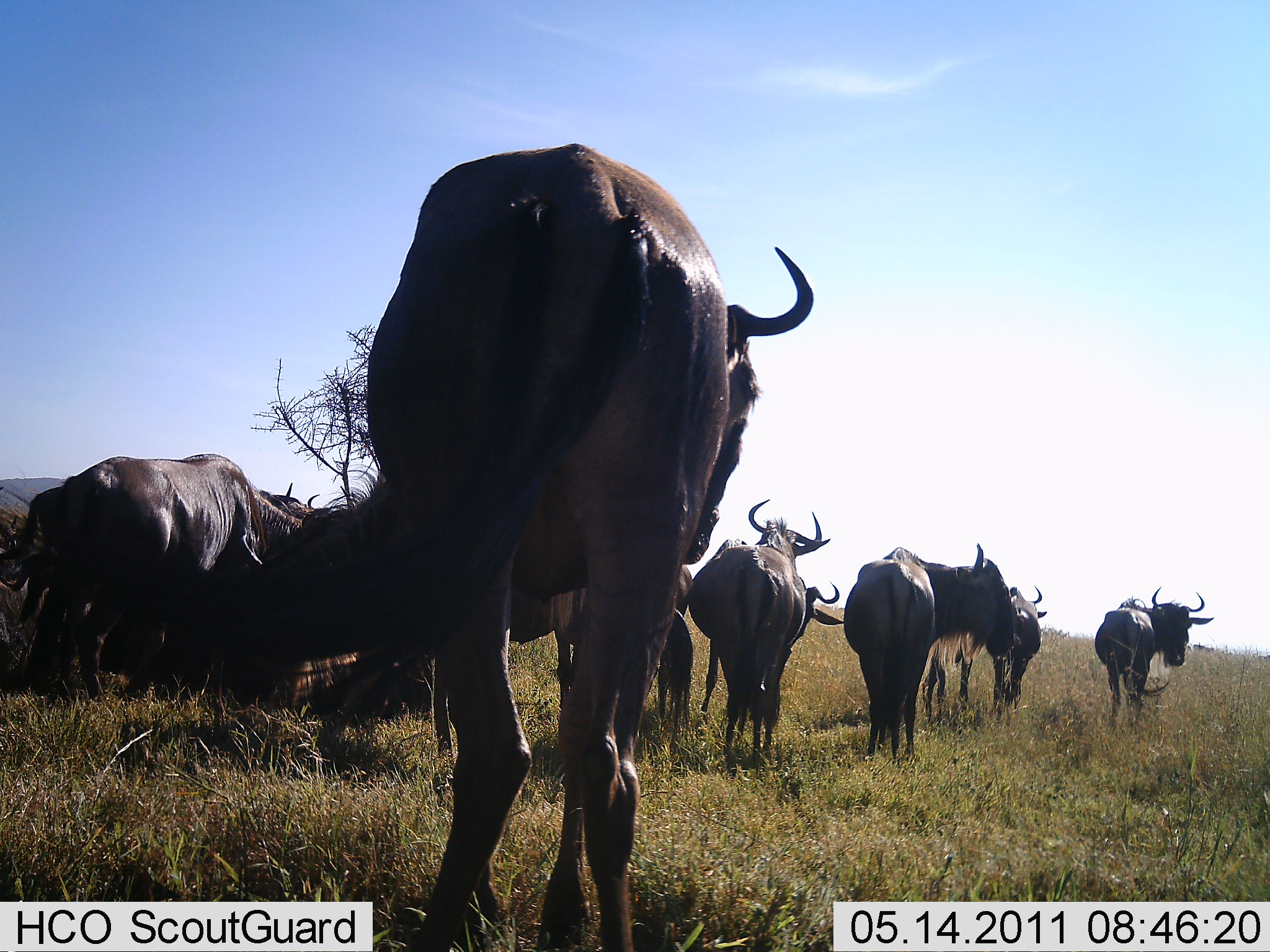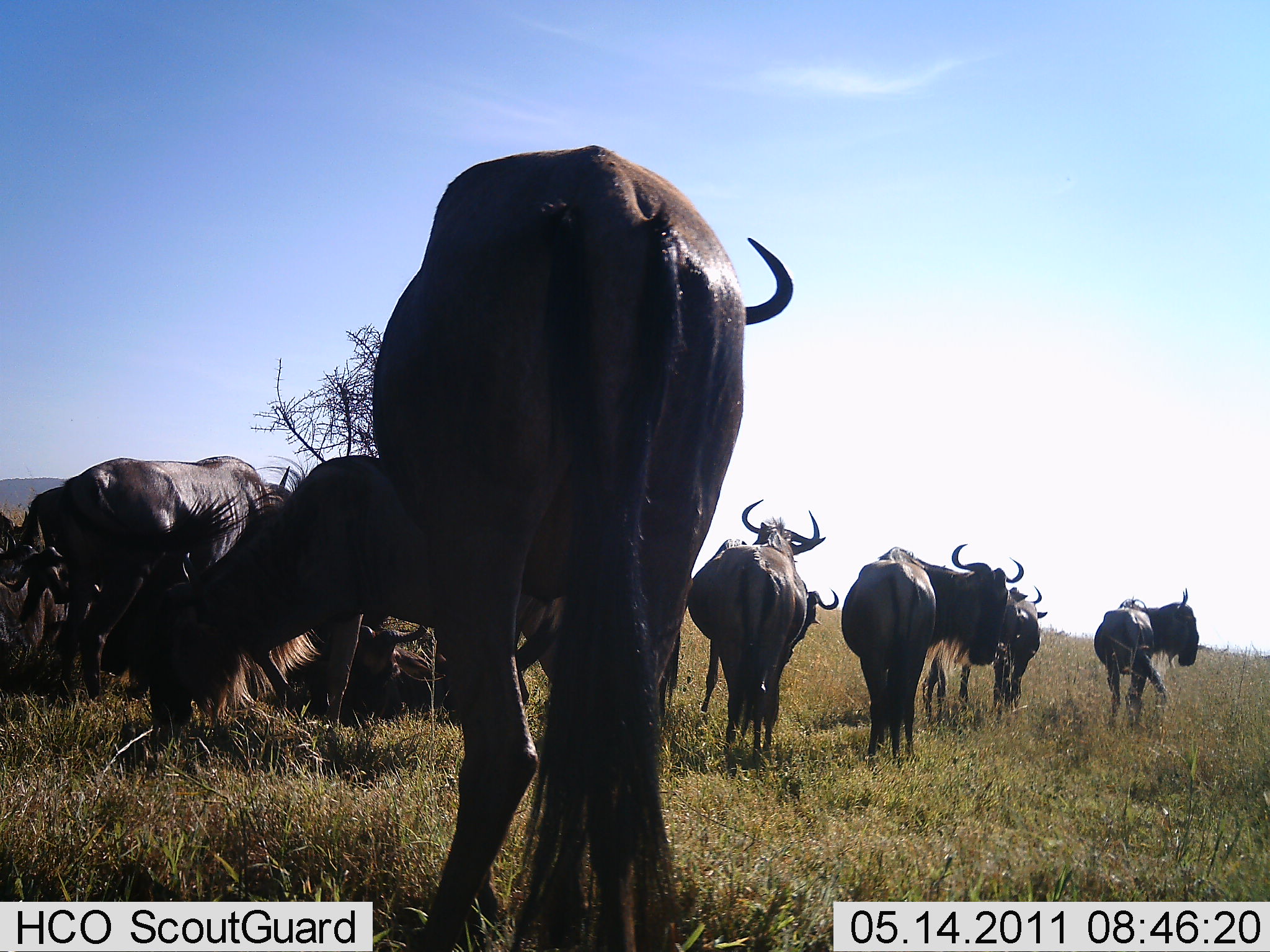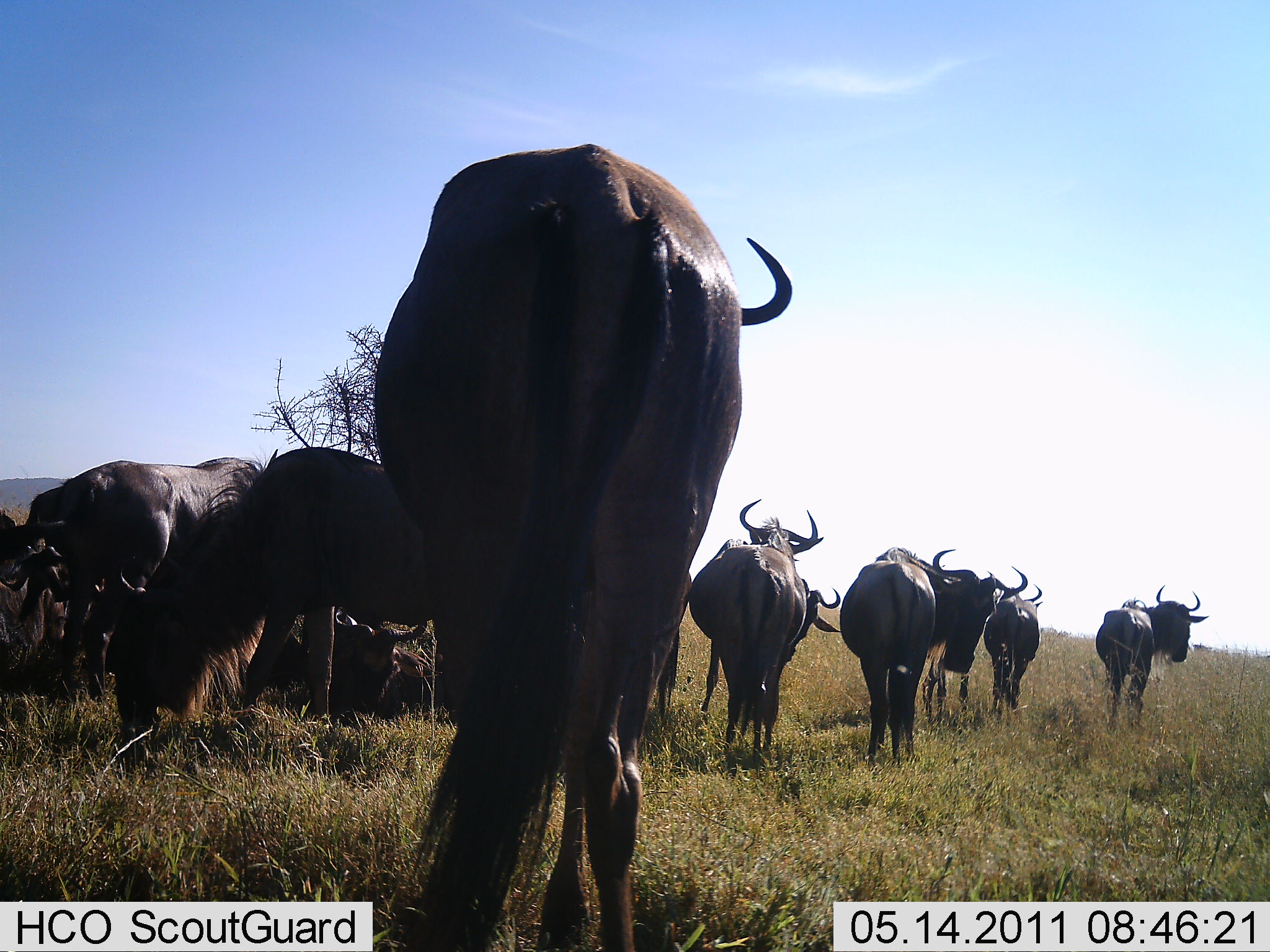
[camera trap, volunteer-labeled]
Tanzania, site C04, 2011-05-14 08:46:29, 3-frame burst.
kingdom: Animalia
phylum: Chordata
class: Mammalia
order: Artiodactyla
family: Bovidae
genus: Connochaetes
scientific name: Connochaetes taurinus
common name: blue wildebeest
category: wildebeest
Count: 11-50.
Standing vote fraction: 70%.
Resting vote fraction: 30%.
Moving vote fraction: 30%.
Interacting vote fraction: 10%.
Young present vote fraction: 0%.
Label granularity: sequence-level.